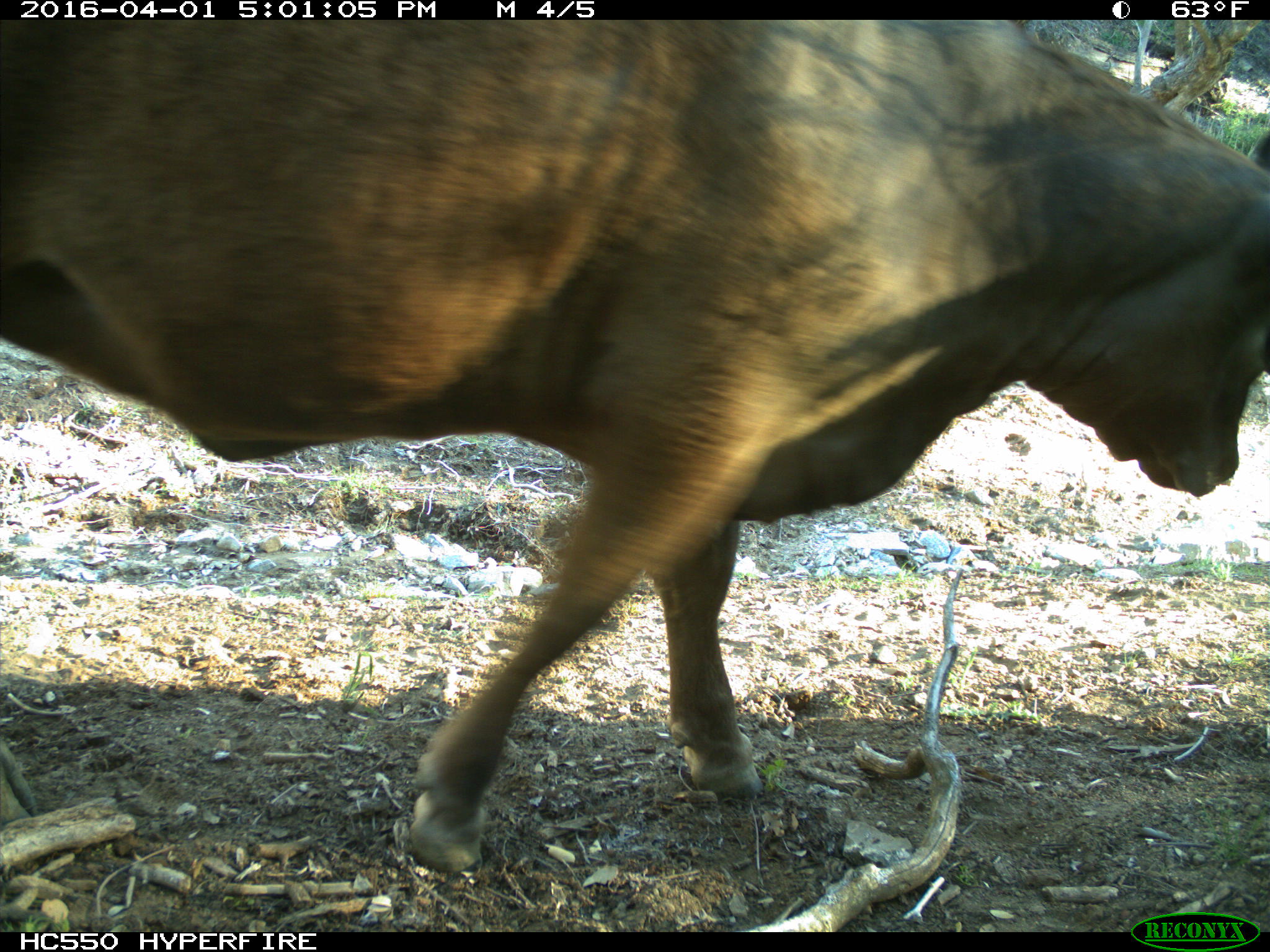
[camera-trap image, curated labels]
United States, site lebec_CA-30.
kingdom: Animalia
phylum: Chordata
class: Mammalia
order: Artiodactyla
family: Bovidae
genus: Bos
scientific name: Bos taurus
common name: domestic cow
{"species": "Bos taurus (domestic cow)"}